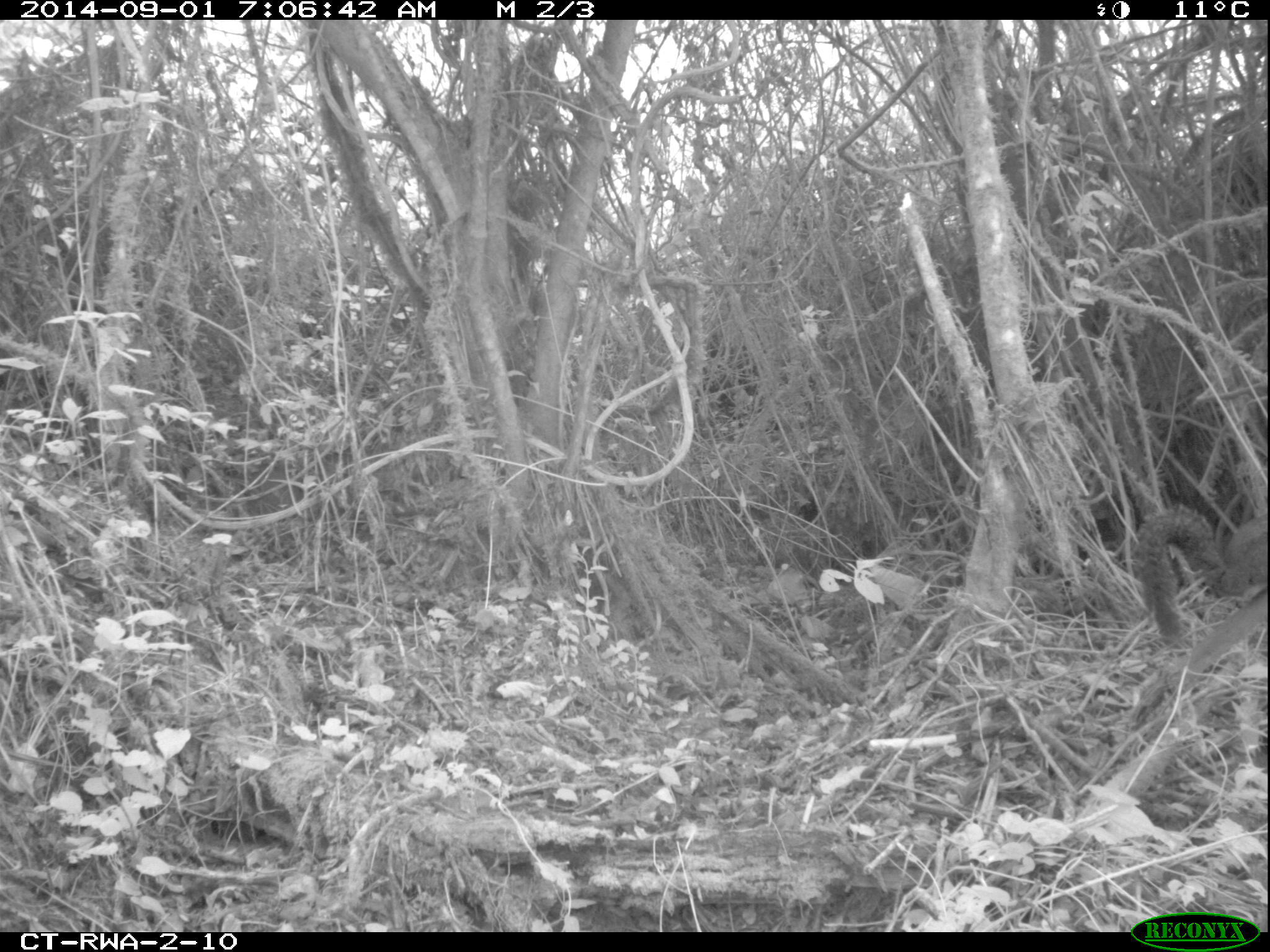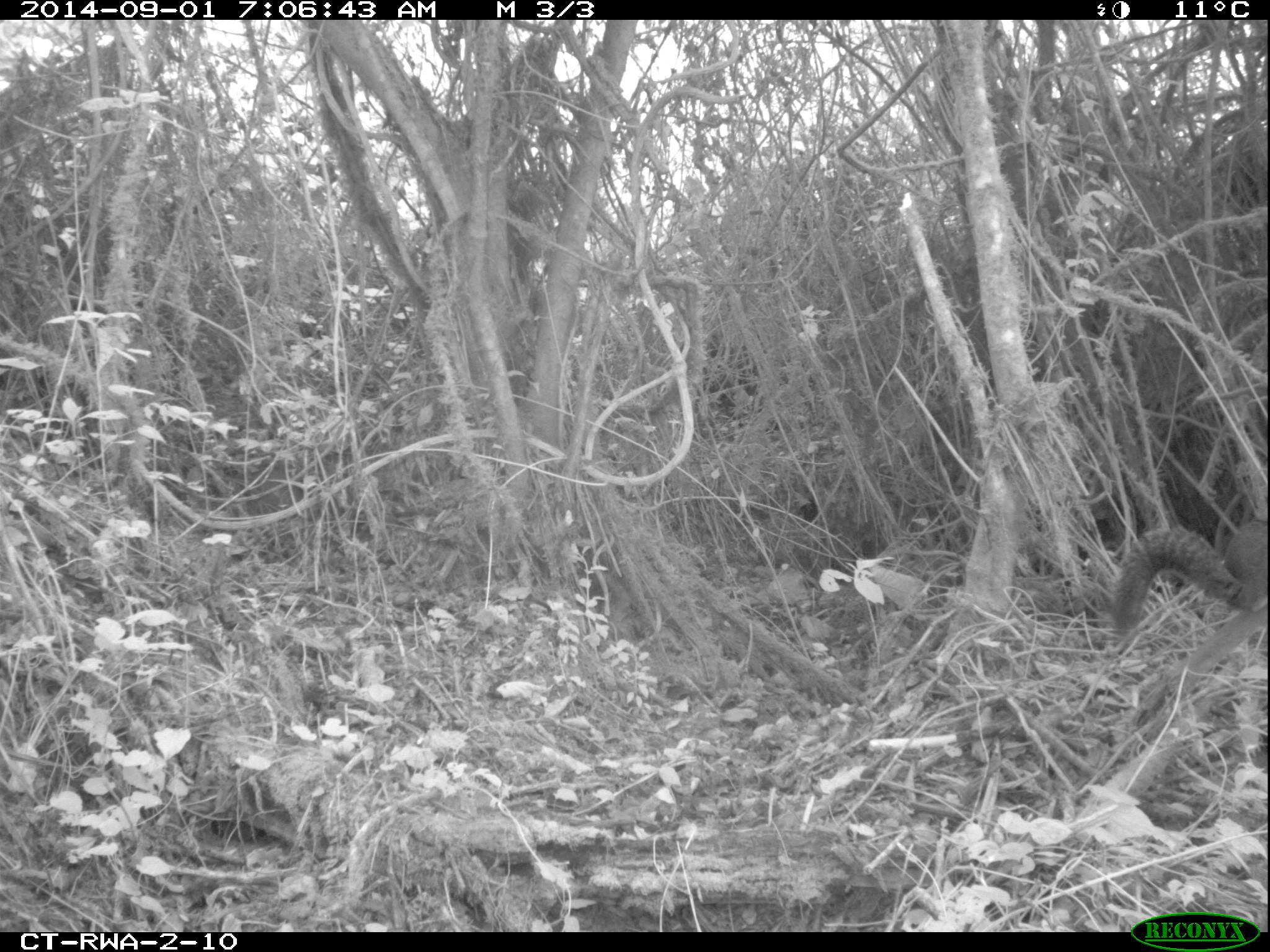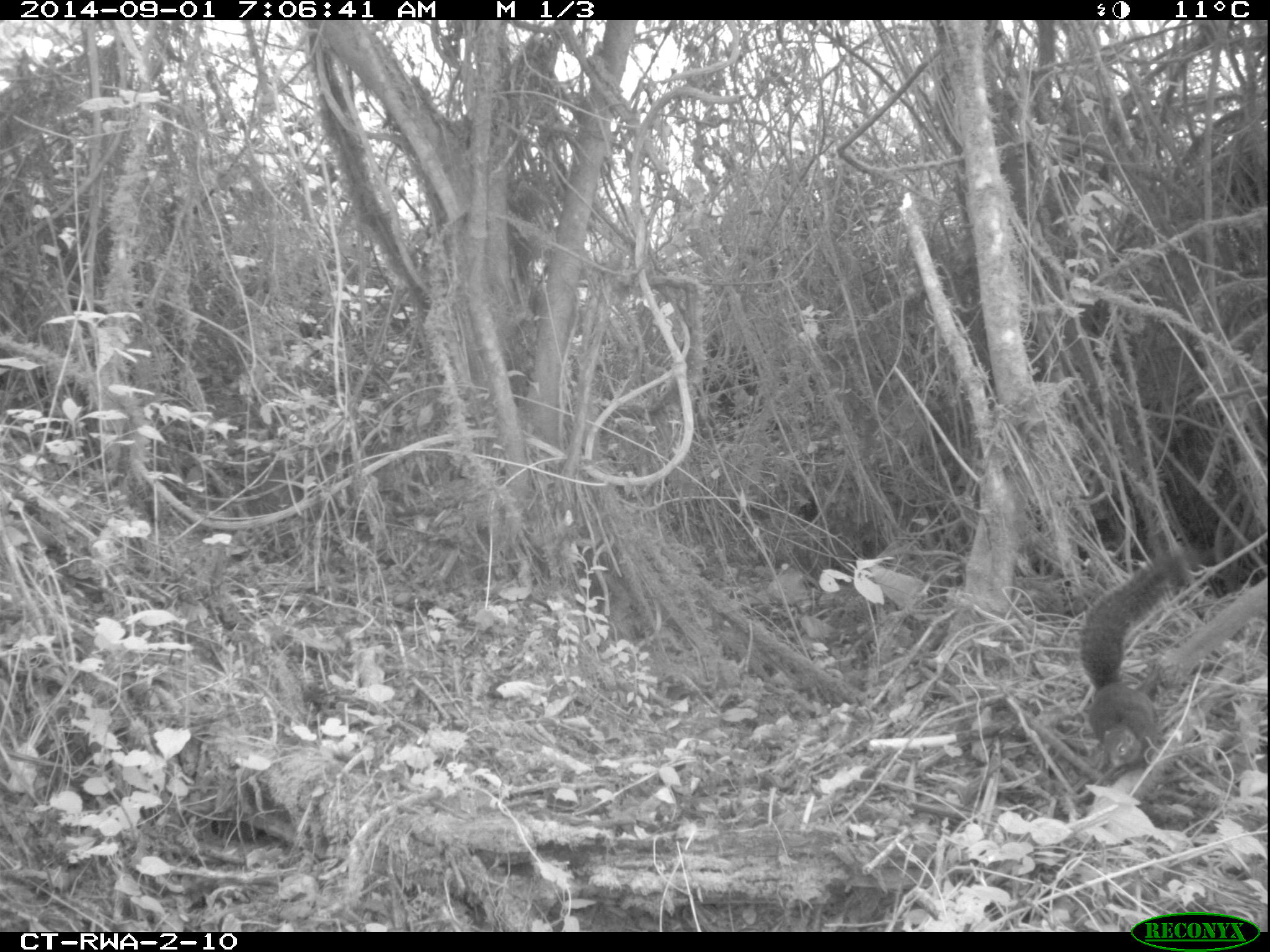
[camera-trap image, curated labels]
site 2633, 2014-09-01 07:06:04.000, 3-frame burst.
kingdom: Animalia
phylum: Chordata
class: Mammalia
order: Rodentia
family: Sciuridae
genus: Funisciurus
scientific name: Funisciurus carruthersi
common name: carruther's mountain squirrel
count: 1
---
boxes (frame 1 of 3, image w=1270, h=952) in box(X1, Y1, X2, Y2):
funisciurus carruthersi: box(1132, 506, 1266, 648)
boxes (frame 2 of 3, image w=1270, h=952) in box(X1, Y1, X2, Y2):
funisciurus carruthersi: box(1114, 520, 1267, 633)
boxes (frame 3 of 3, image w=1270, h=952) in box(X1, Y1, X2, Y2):
funisciurus carruthersi: box(1080, 548, 1208, 769)